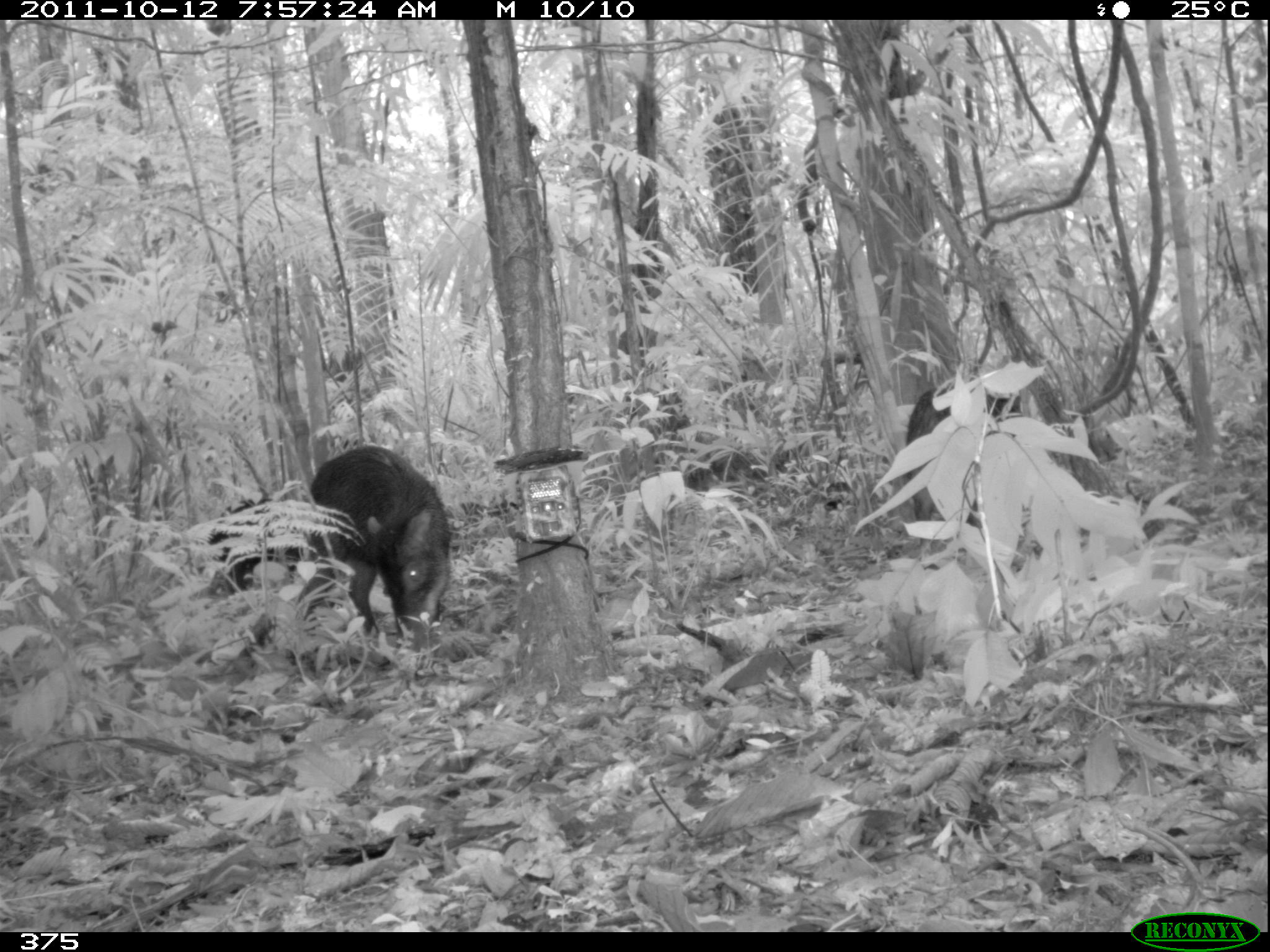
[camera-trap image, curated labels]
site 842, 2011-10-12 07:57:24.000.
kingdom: Animalia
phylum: Chordata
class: Mammalia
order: Artiodactyla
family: Tayassuidae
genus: Tayassu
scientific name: Tayassu pecari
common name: white-lipped peccary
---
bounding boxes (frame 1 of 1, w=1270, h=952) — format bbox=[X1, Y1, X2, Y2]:
tayassu pecari: bbox=[301, 444, 451, 654]; bbox=[903, 386, 1025, 544]; bbox=[203, 499, 305, 598]